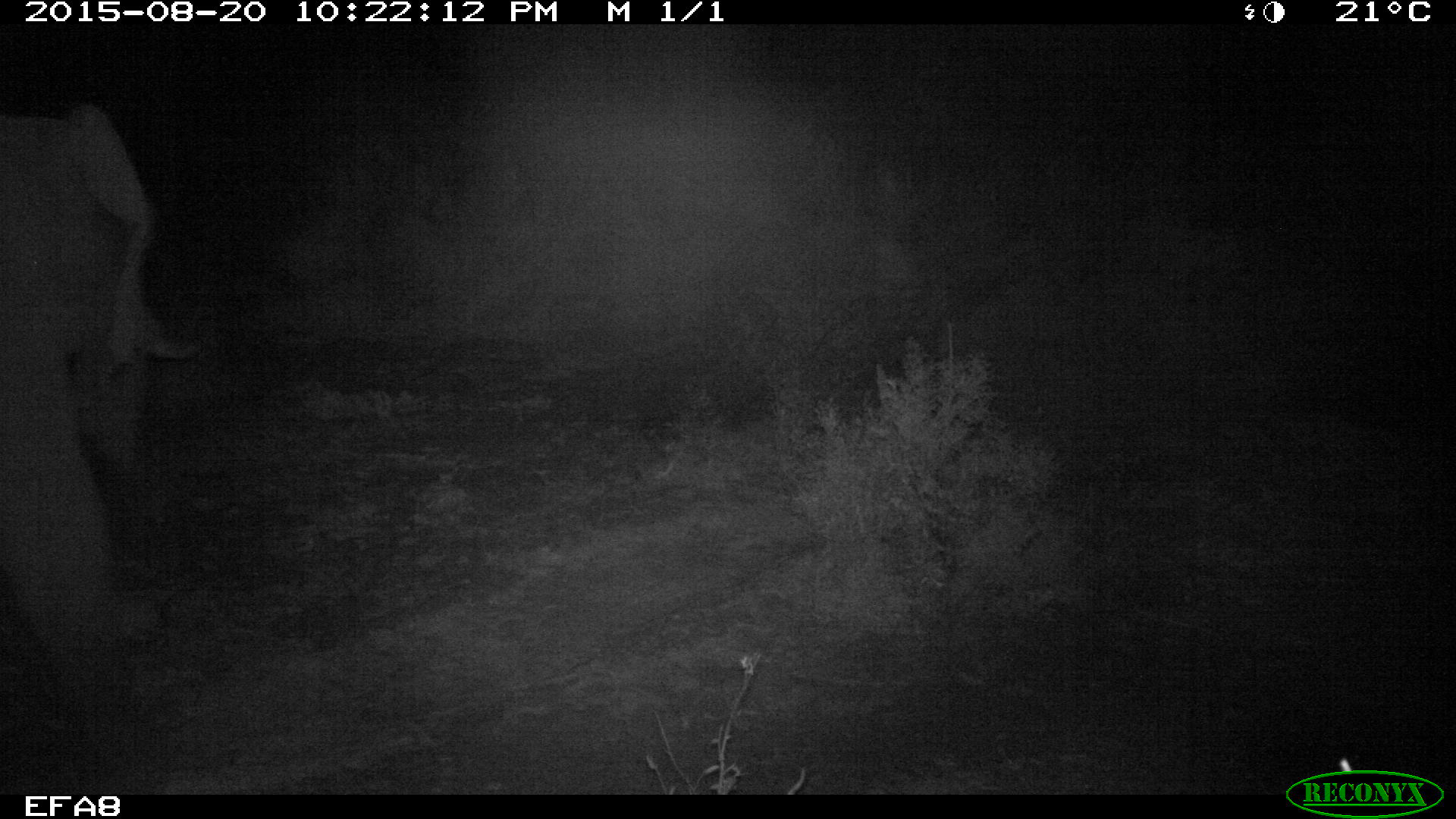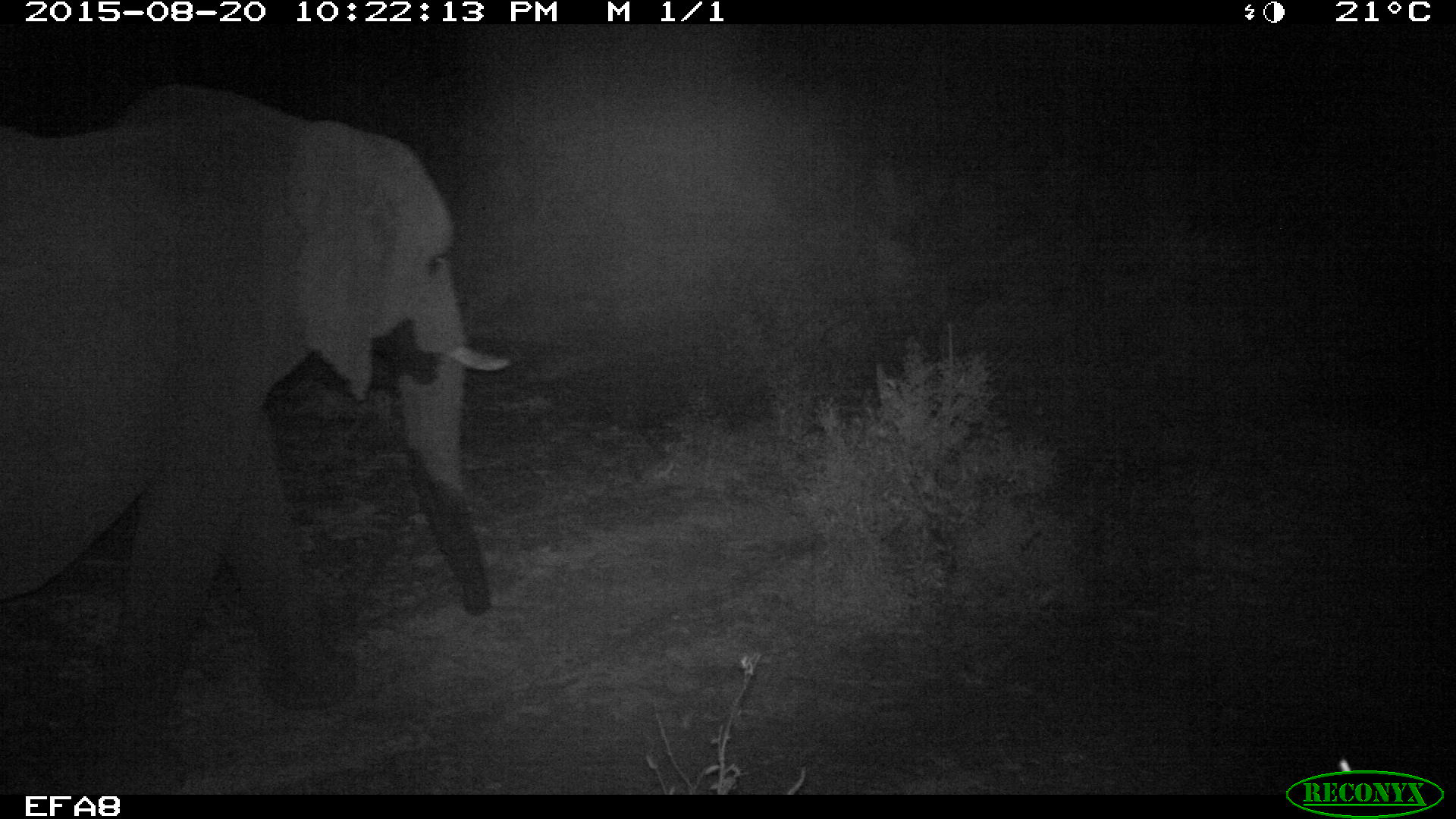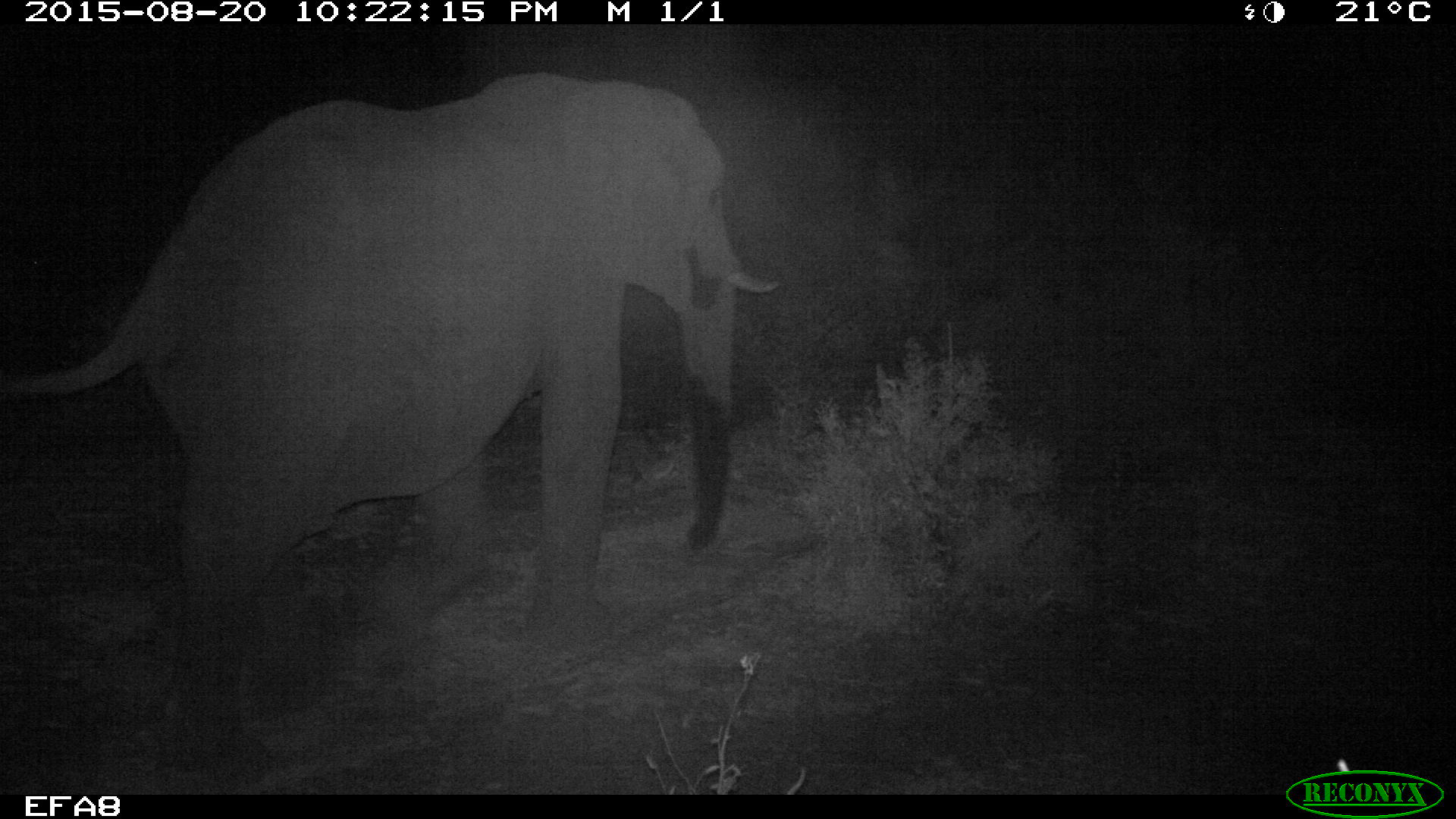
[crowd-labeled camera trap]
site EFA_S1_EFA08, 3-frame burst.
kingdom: Animalia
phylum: Chordata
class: Mammalia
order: Proboscidea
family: Elephantidae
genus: Loxodonta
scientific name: Loxodonta africana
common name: african bush elephant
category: elephant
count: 1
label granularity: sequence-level